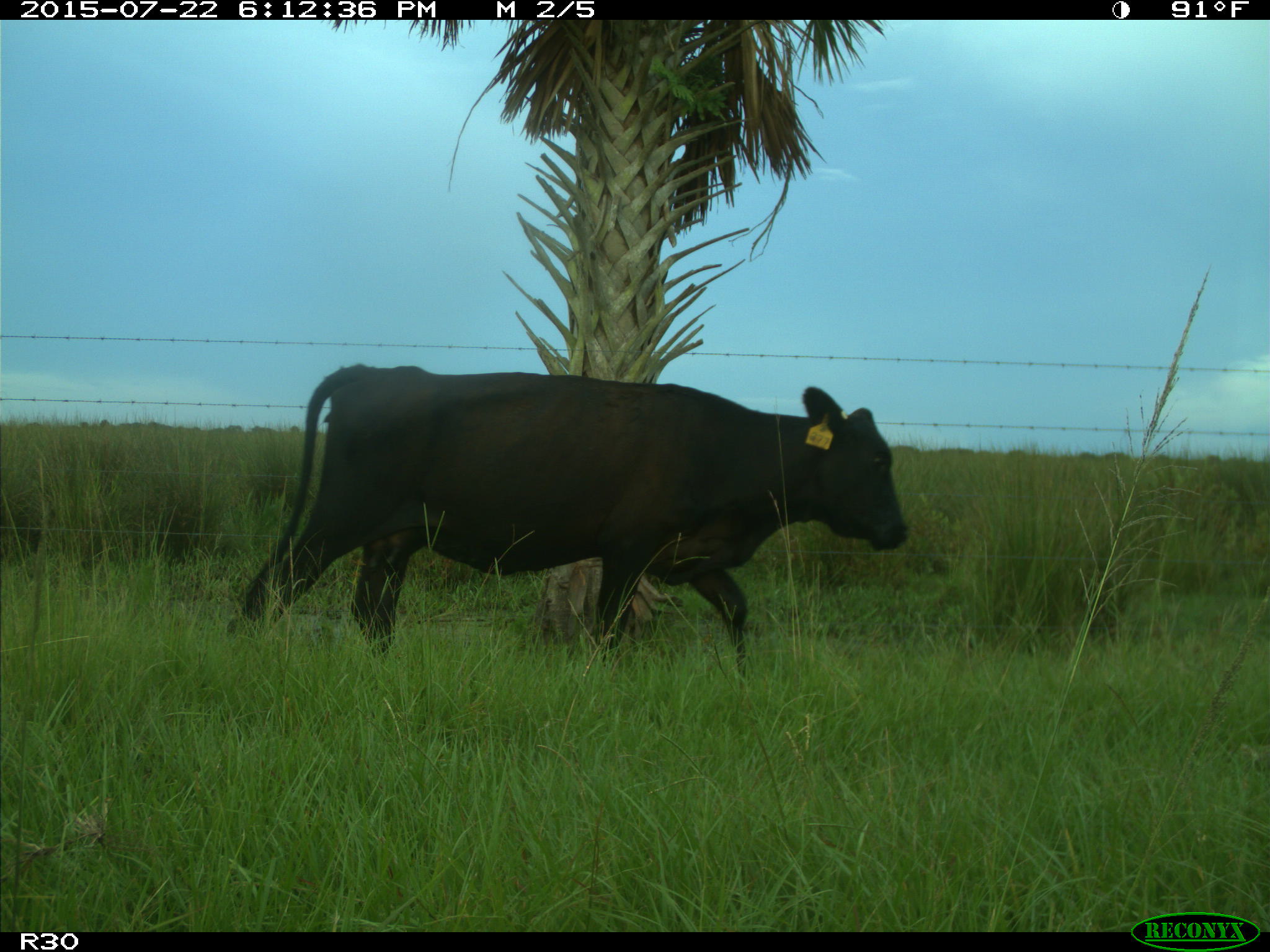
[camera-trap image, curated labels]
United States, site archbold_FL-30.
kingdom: Animalia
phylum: Chordata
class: Mammalia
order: Artiodactyla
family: Bovidae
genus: Bos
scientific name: Bos taurus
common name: domestic cow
Bos taurus (domestic cow).